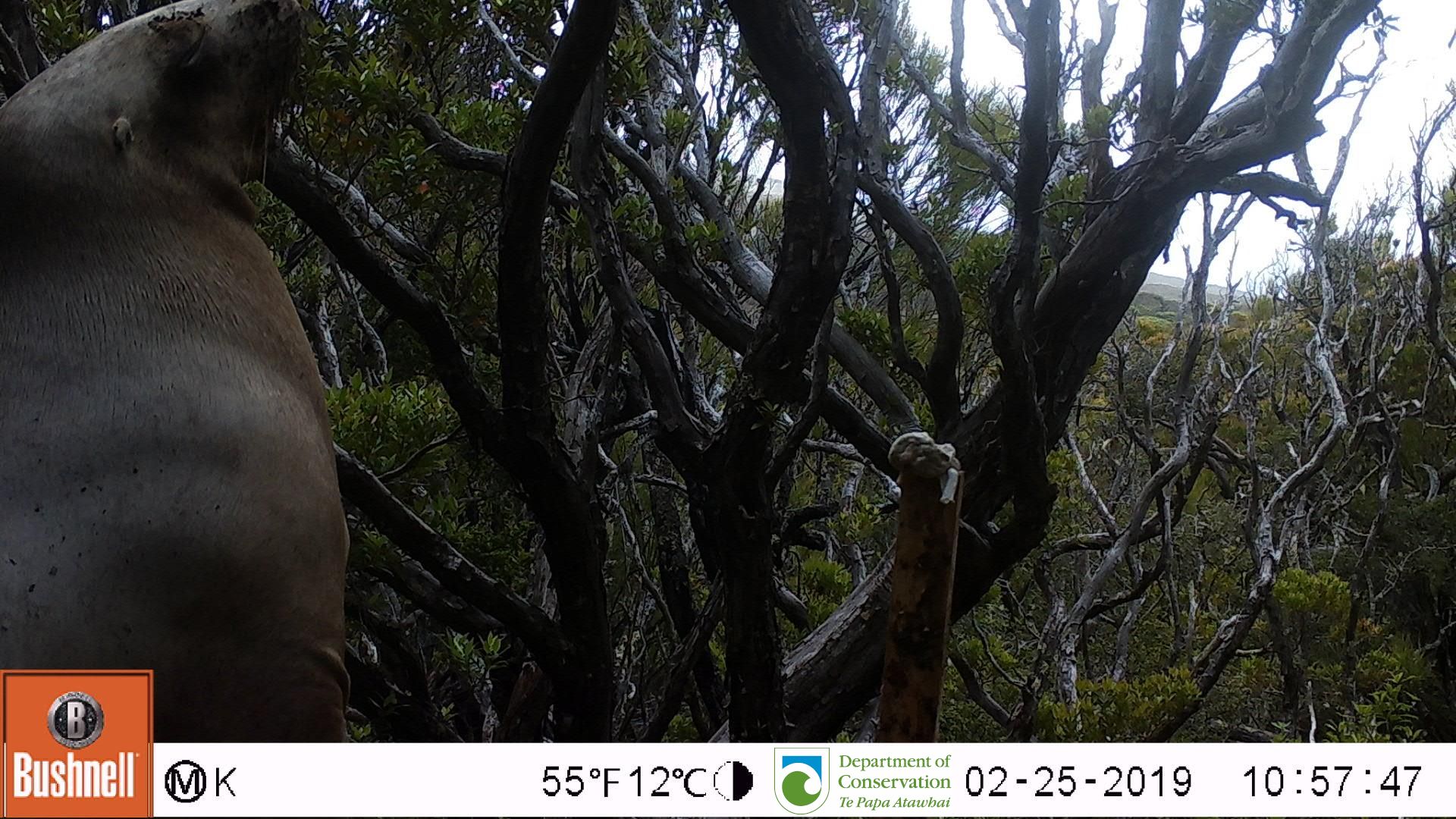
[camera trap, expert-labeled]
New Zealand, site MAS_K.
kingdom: Animalia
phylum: Chordata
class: Mammalia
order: Carnivora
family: Otariidae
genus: Phocarctos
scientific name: Phocarctos hookeri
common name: new zealand sea lion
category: sealion